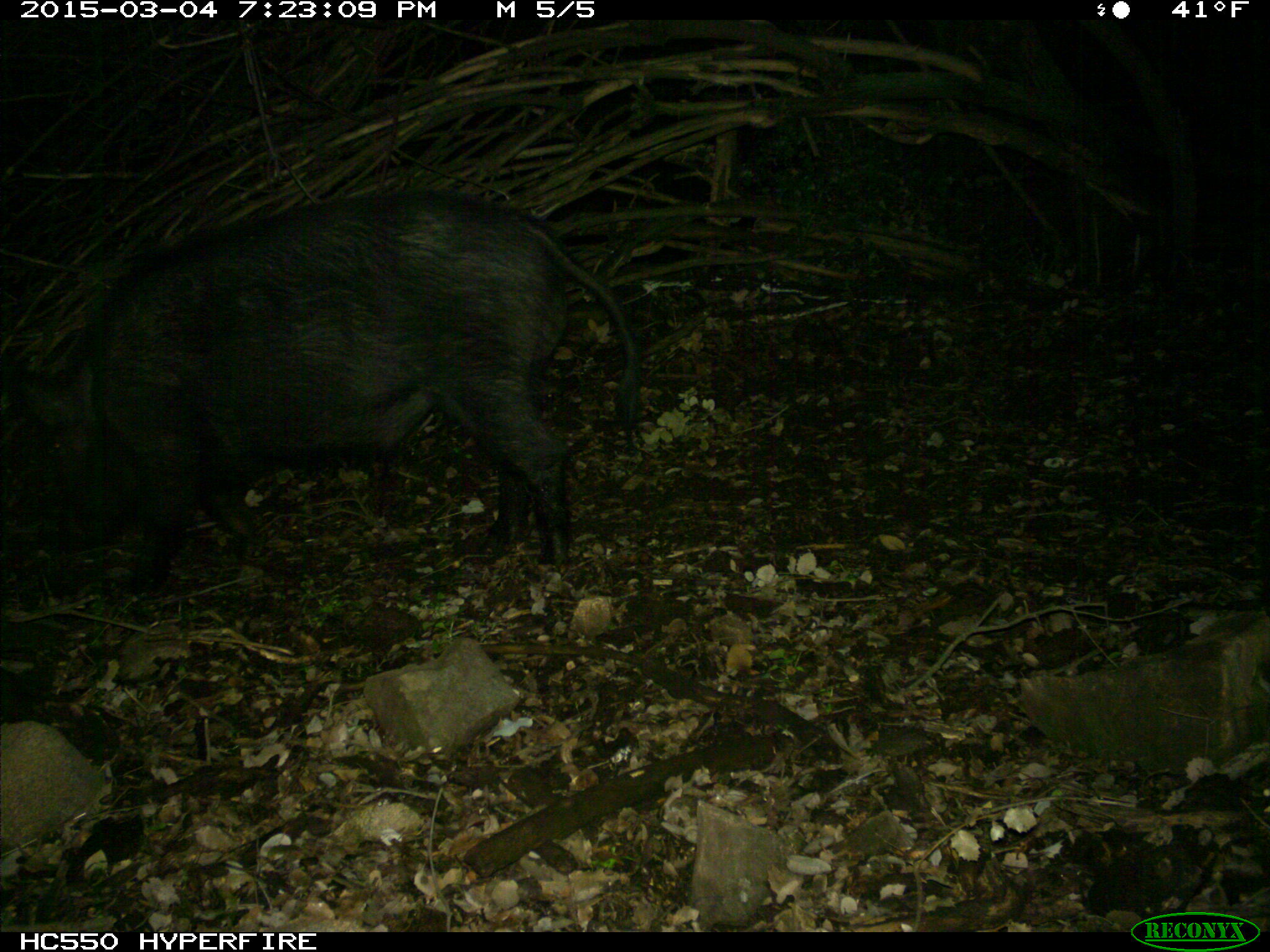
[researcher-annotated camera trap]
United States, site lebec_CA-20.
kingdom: Animalia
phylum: Chordata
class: Mammalia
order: Artiodactyla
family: Suidae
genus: Sus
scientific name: Sus scrofa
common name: wild boar